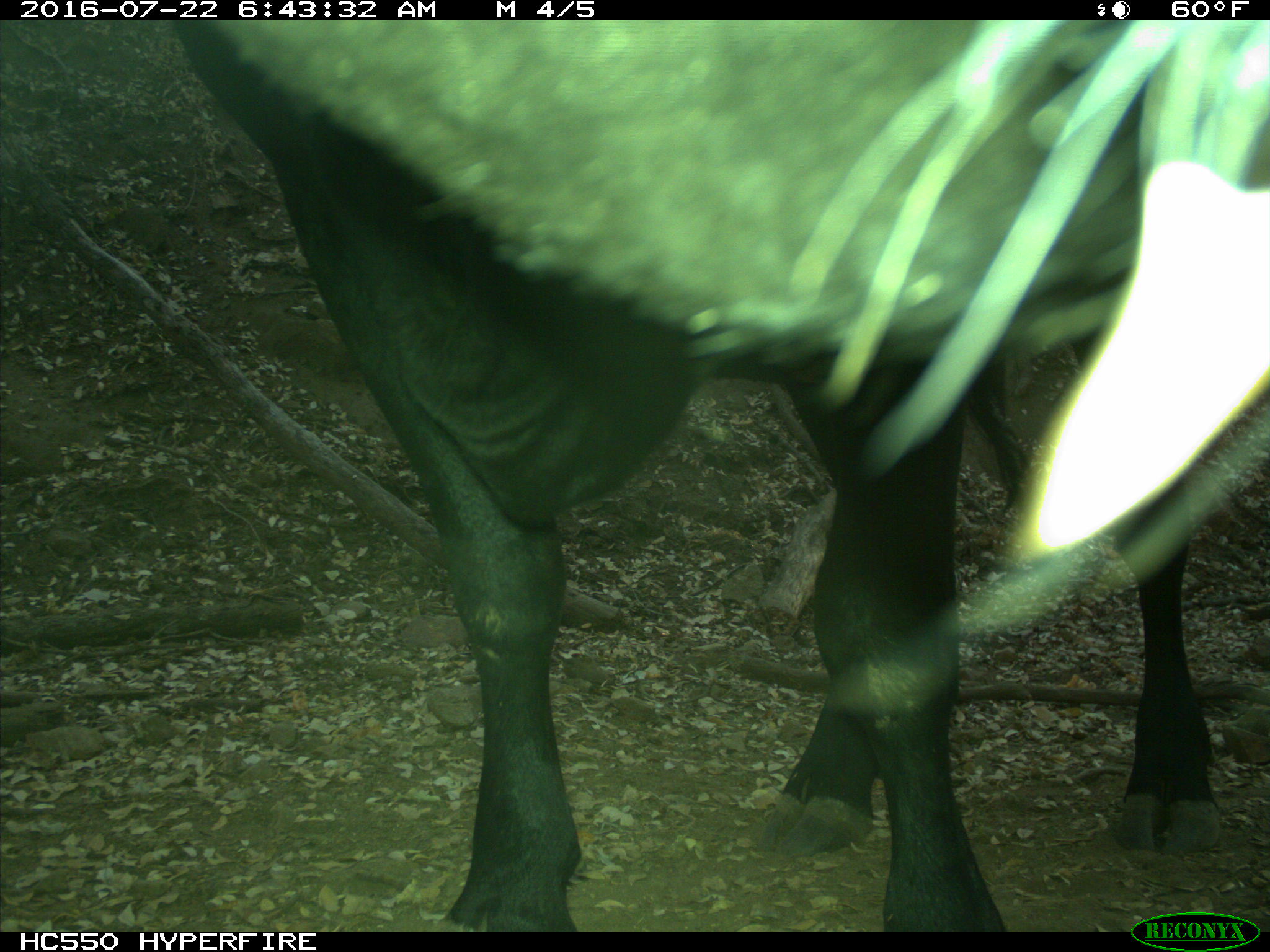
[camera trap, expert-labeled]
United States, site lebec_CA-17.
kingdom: Animalia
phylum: Chordata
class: Mammalia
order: Artiodactyla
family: Bovidae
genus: Bos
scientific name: Bos taurus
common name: domestic cow